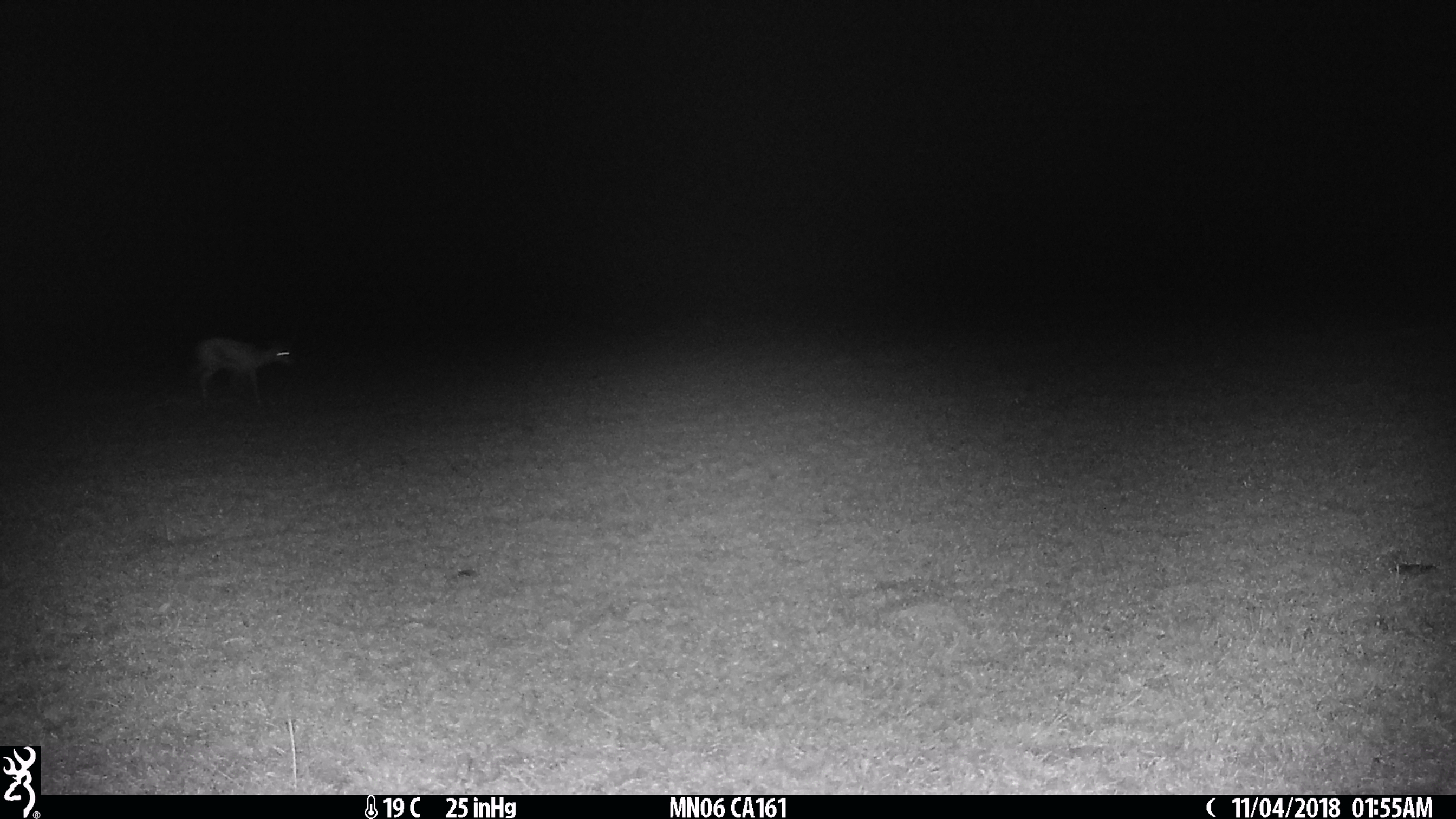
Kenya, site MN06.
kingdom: Animalia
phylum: Chordata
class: Mammalia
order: Artiodactyla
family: Bovidae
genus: Eudorcas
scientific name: Eudorcas thomsonii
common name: thomon's gazelle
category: gazelle thomsons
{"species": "gazelle thomsons (thomon's gazelle) (Eudorcas thomsonii)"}